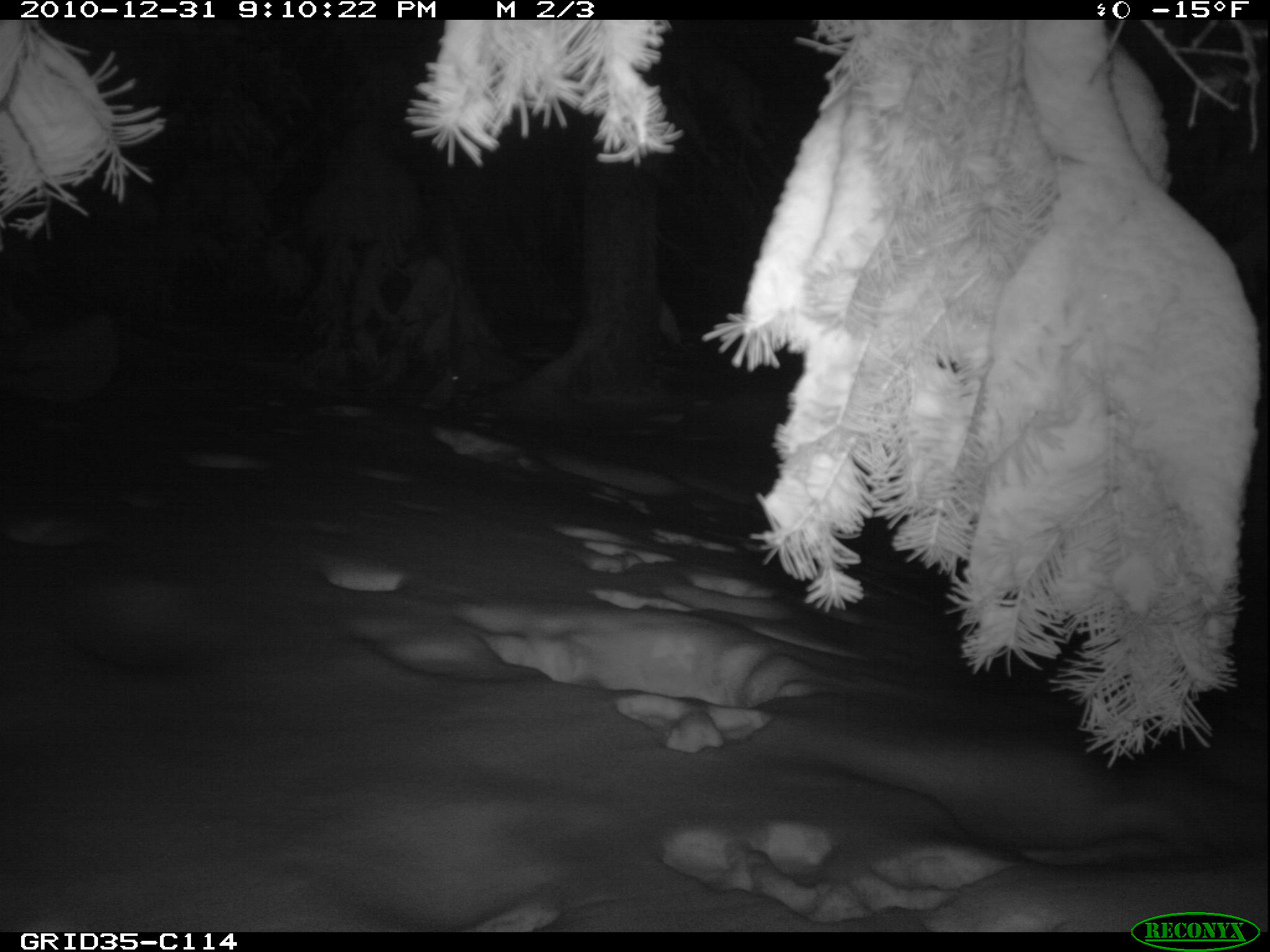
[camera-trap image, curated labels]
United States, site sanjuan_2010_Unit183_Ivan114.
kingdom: Animalia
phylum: Chordata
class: Mammalia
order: Lagomorpha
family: Leporidae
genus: Lepus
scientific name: Lepus americanus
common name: snowshoe hare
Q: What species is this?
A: Lepus americanus (snowshoe hare).